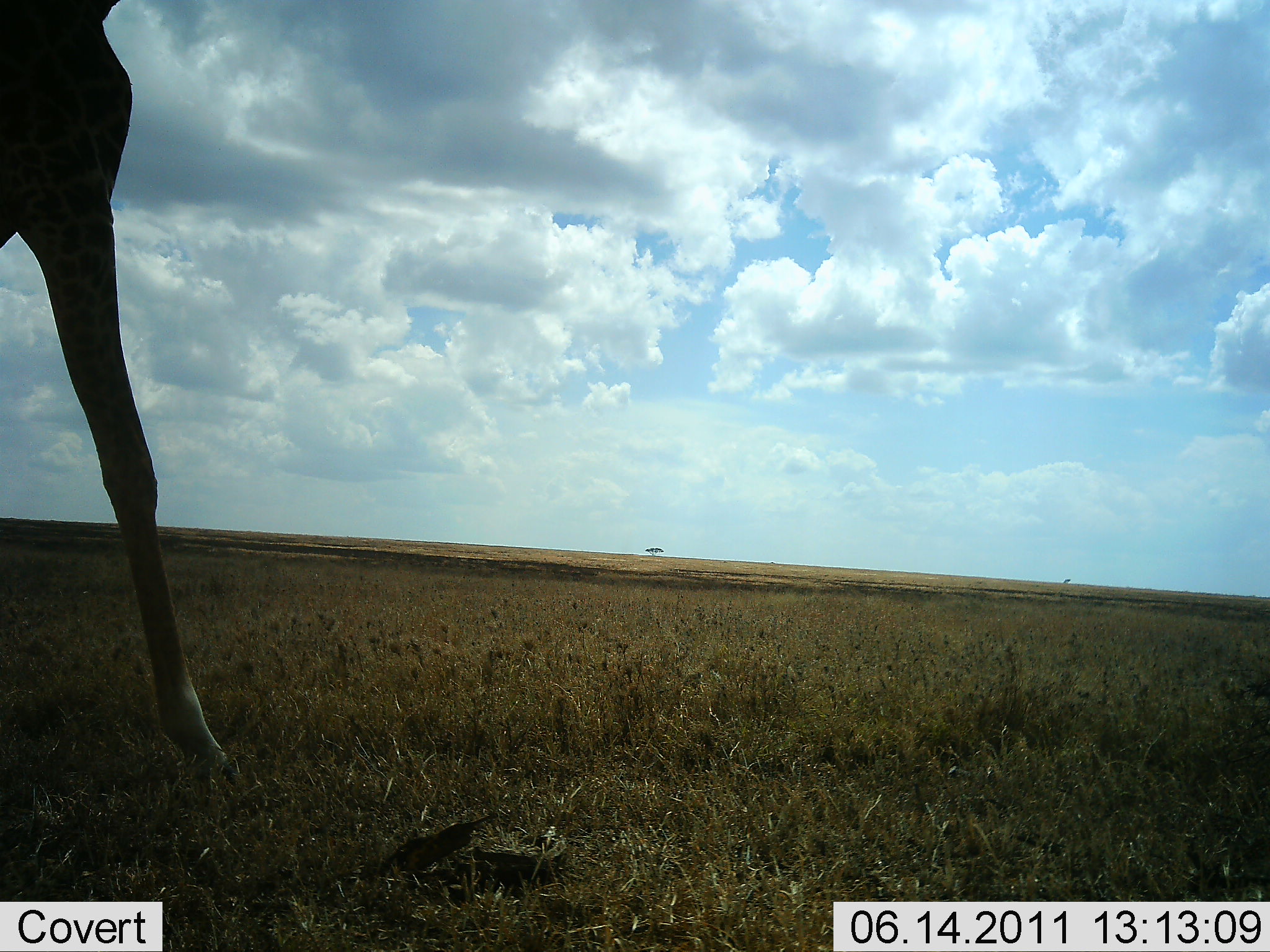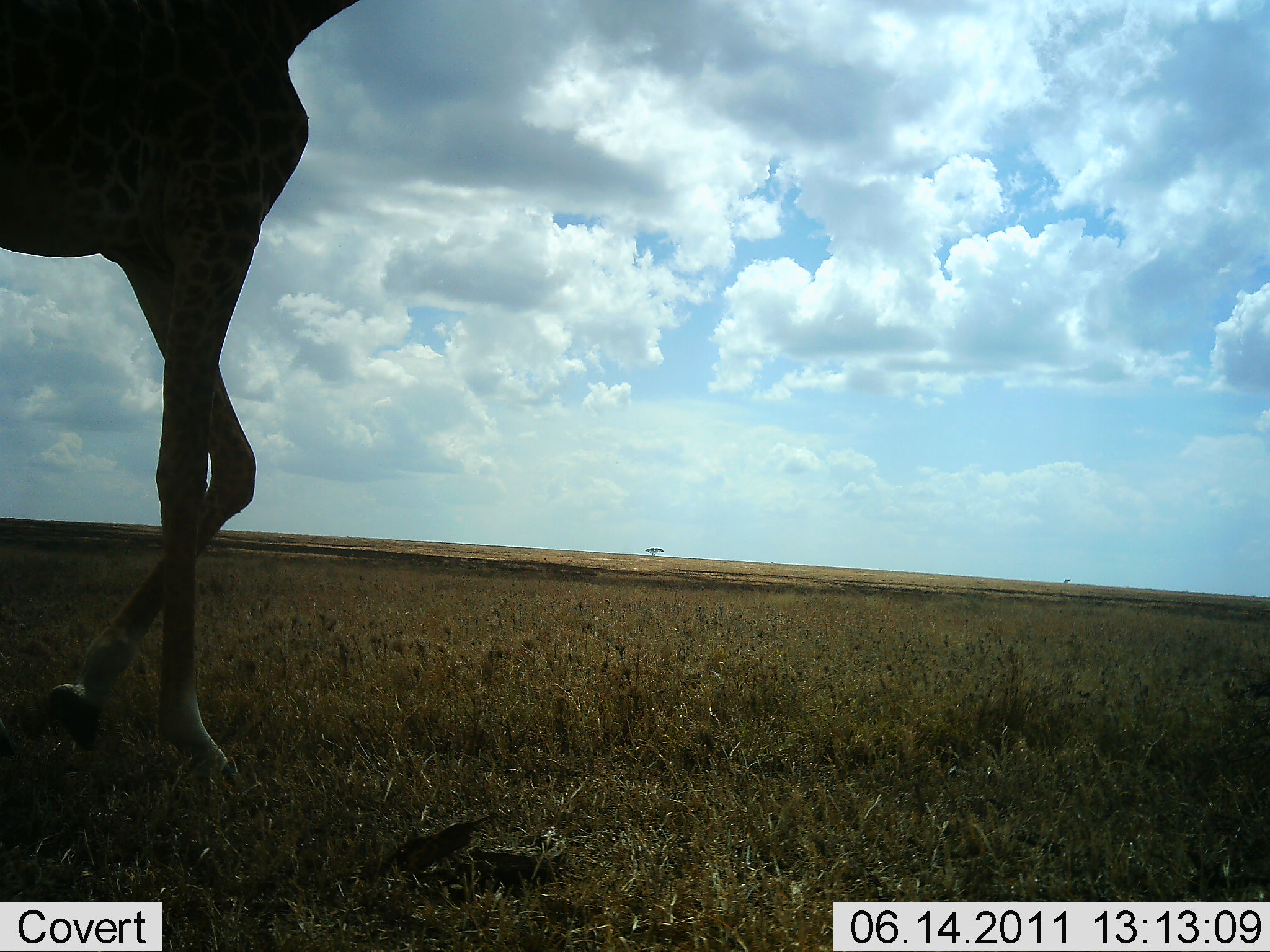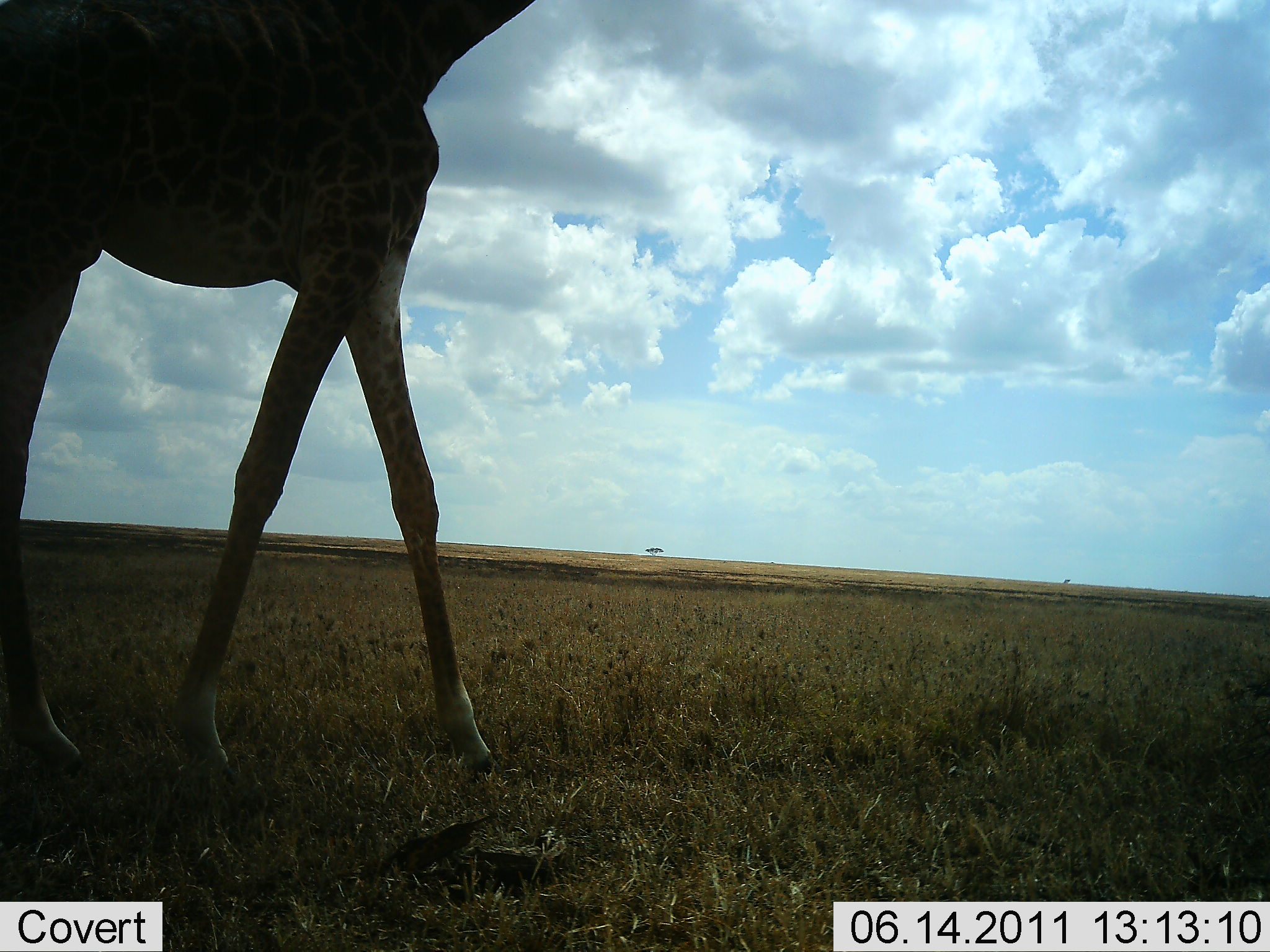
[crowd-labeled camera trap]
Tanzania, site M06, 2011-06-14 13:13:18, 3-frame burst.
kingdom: Animalia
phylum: Chordata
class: Mammalia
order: Artiodactyla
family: Giraffidae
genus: Giraffa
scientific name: Giraffa camelopardalis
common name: giraffe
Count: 1.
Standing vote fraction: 9%.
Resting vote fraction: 0%.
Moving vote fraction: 91%.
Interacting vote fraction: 0%.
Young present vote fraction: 0%.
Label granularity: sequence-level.